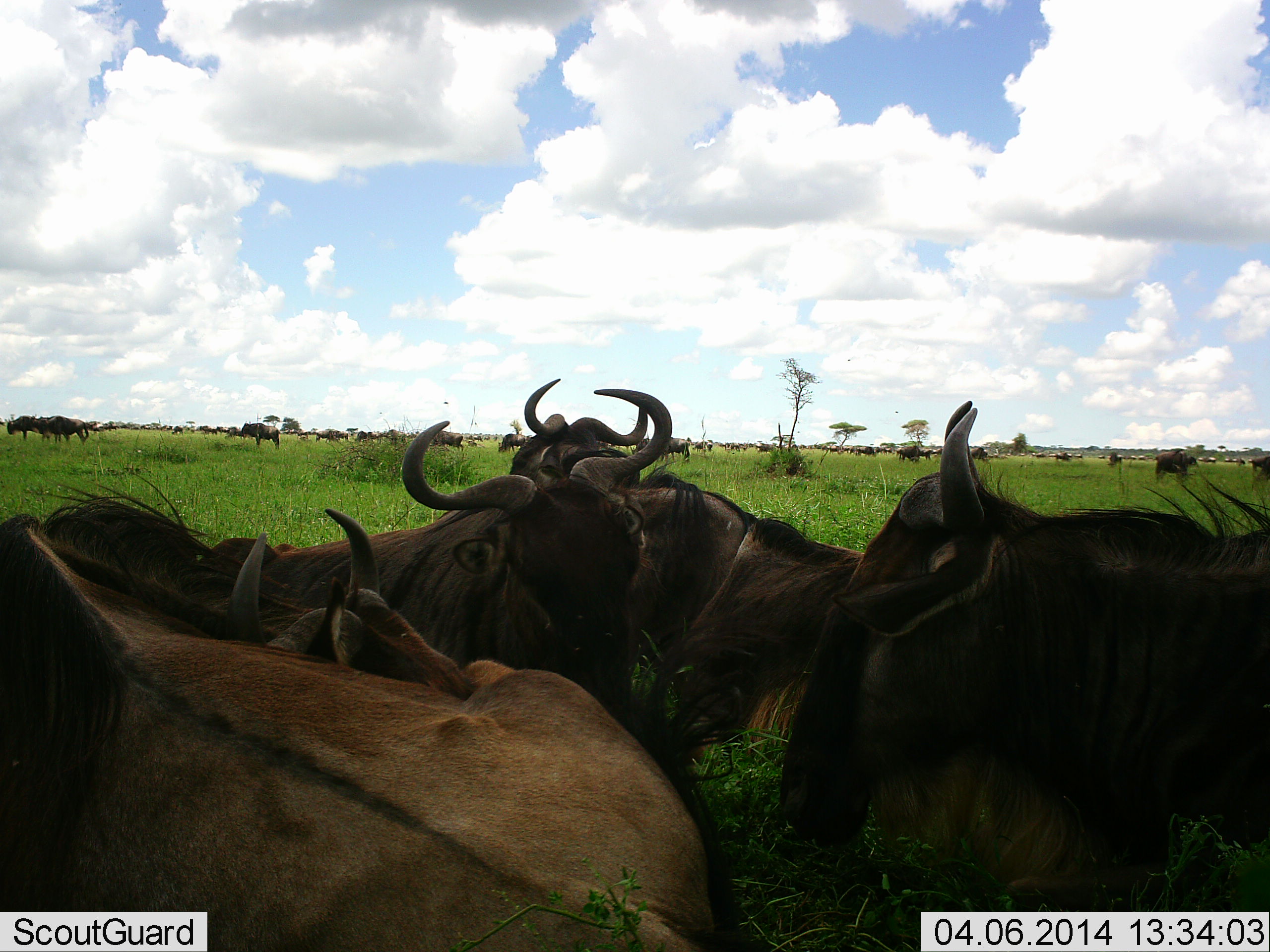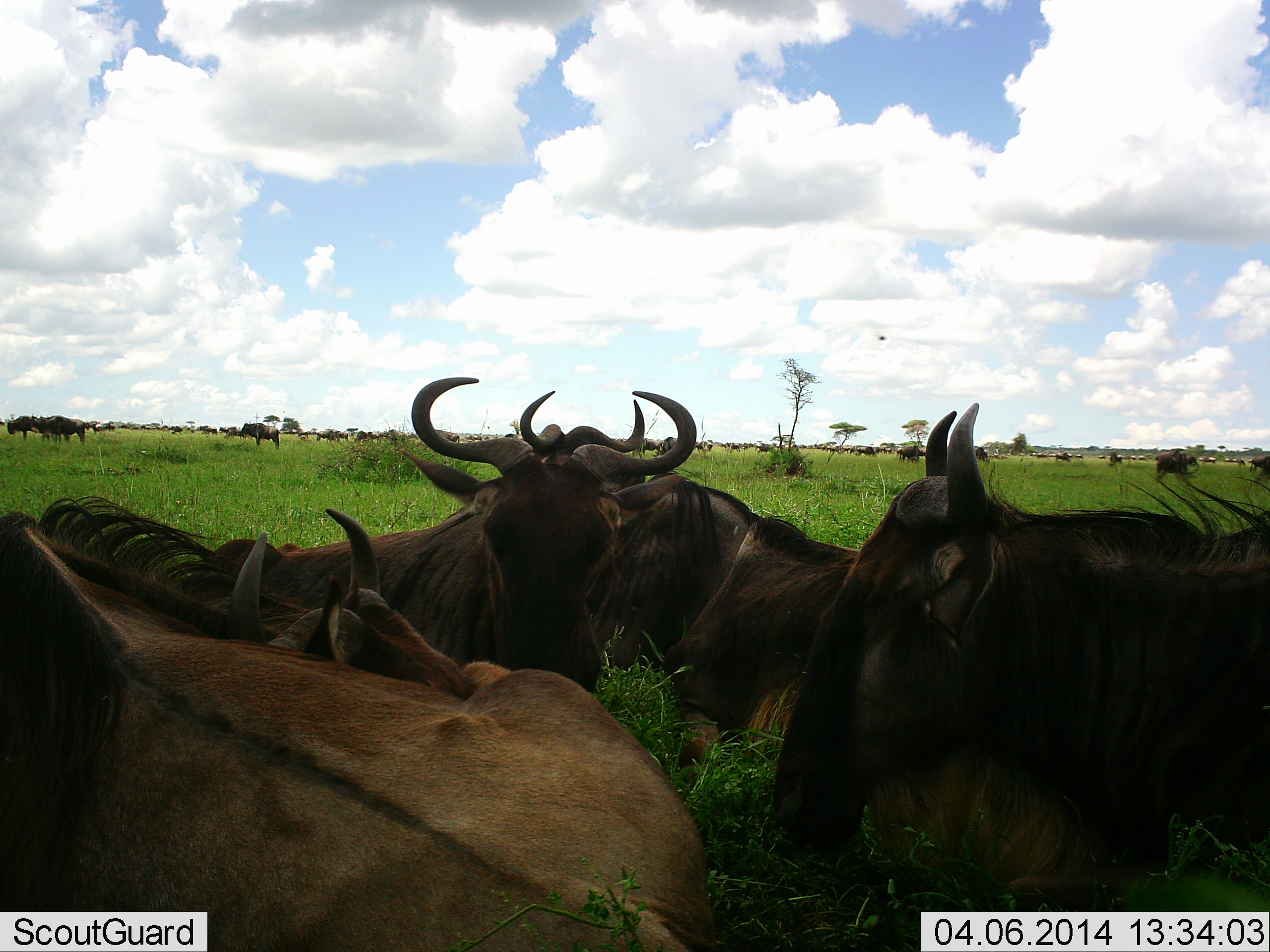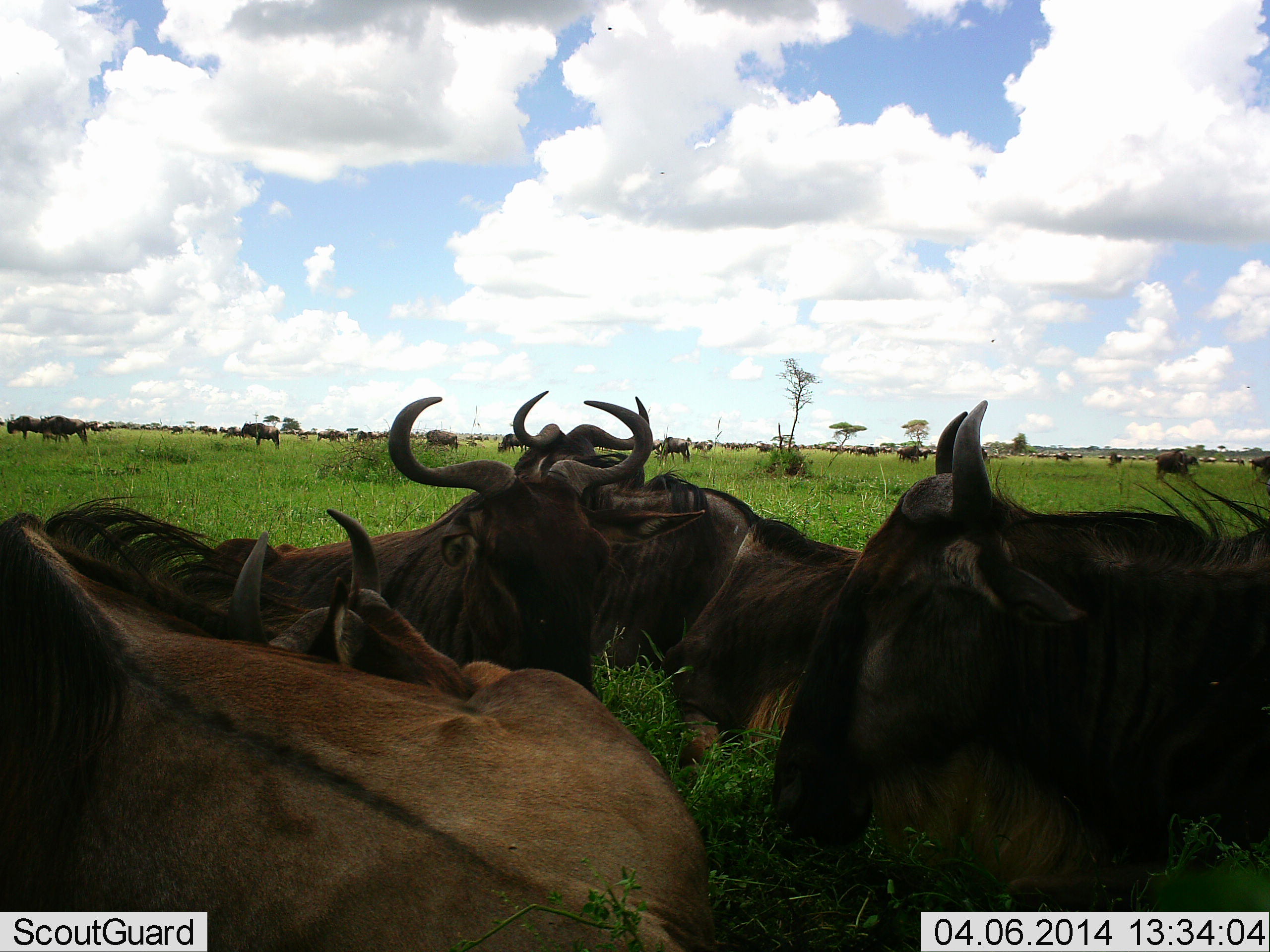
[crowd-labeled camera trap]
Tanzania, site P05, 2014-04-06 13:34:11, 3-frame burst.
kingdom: Animalia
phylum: Chordata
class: Mammalia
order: Artiodactyla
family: Bovidae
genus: Connochaetes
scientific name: Connochaetes taurinus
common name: blue wildebeest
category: wildebeest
Wildebeest (blue wildebeest) (Connochaetes taurinus), count 11-50. Behavior (volunteer vote fractions): standing 57%, resting 86%, moving 15%, interacting 14%. Young present (vote fraction): 2%. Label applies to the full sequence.